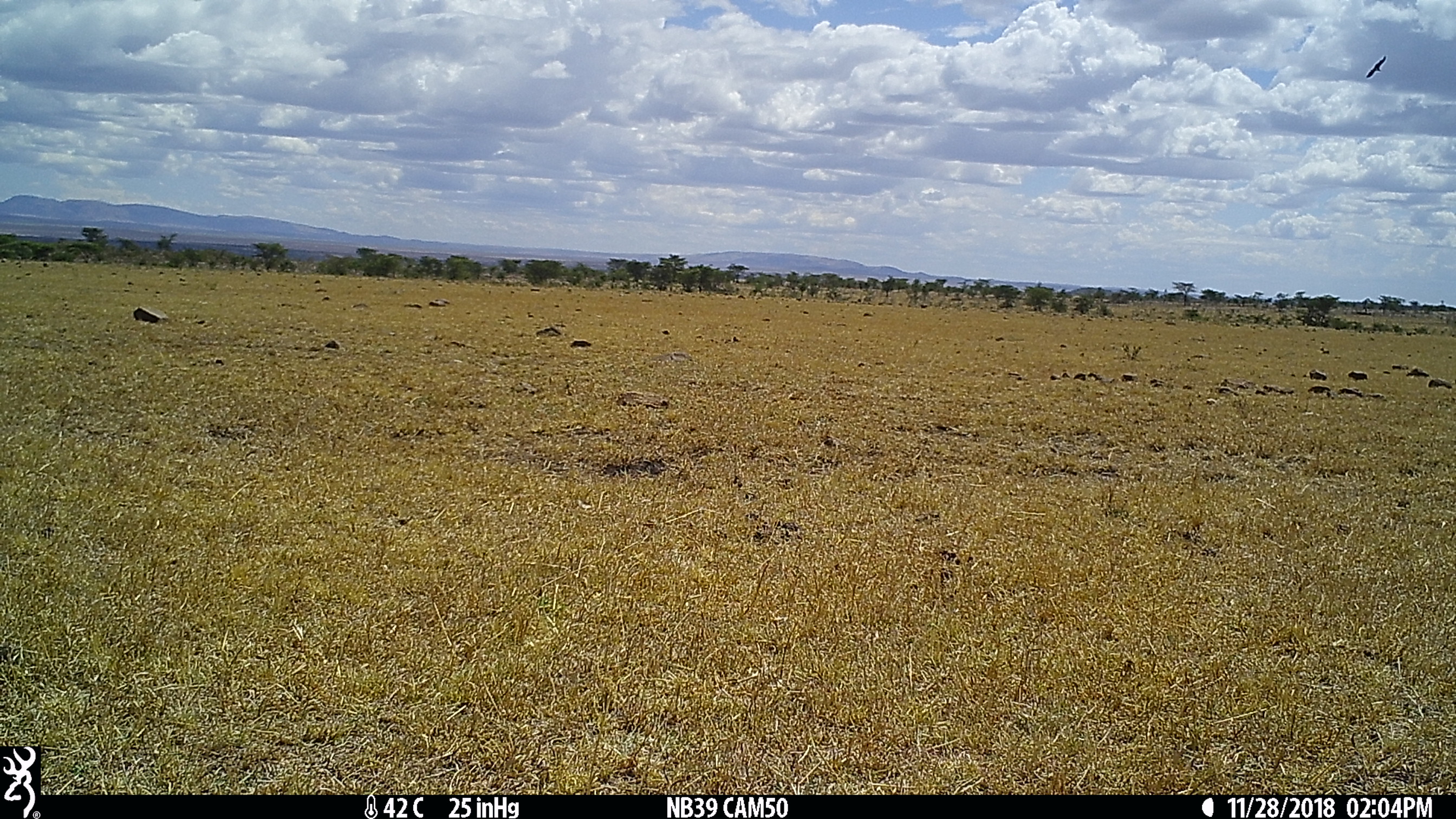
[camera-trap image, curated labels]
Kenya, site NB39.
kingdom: Animalia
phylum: Chordata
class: Aves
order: Accipitriformes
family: Accipitridae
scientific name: Accipitridae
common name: vulture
Vulture (Accipitridae).